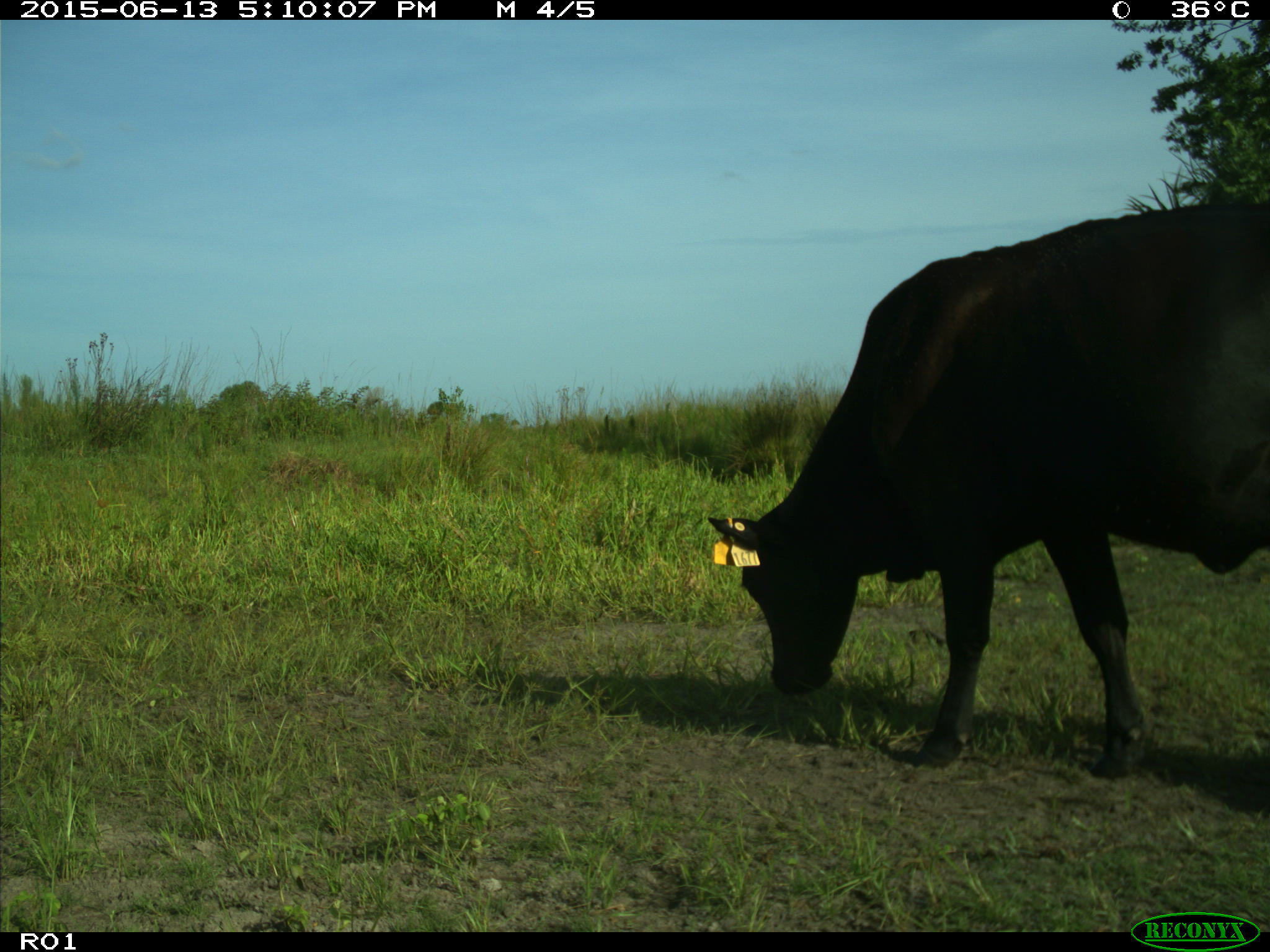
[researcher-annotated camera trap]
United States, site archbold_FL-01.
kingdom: Animalia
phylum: Chordata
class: Mammalia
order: Artiodactyla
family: Bovidae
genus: Bos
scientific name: Bos taurus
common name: domestic cow